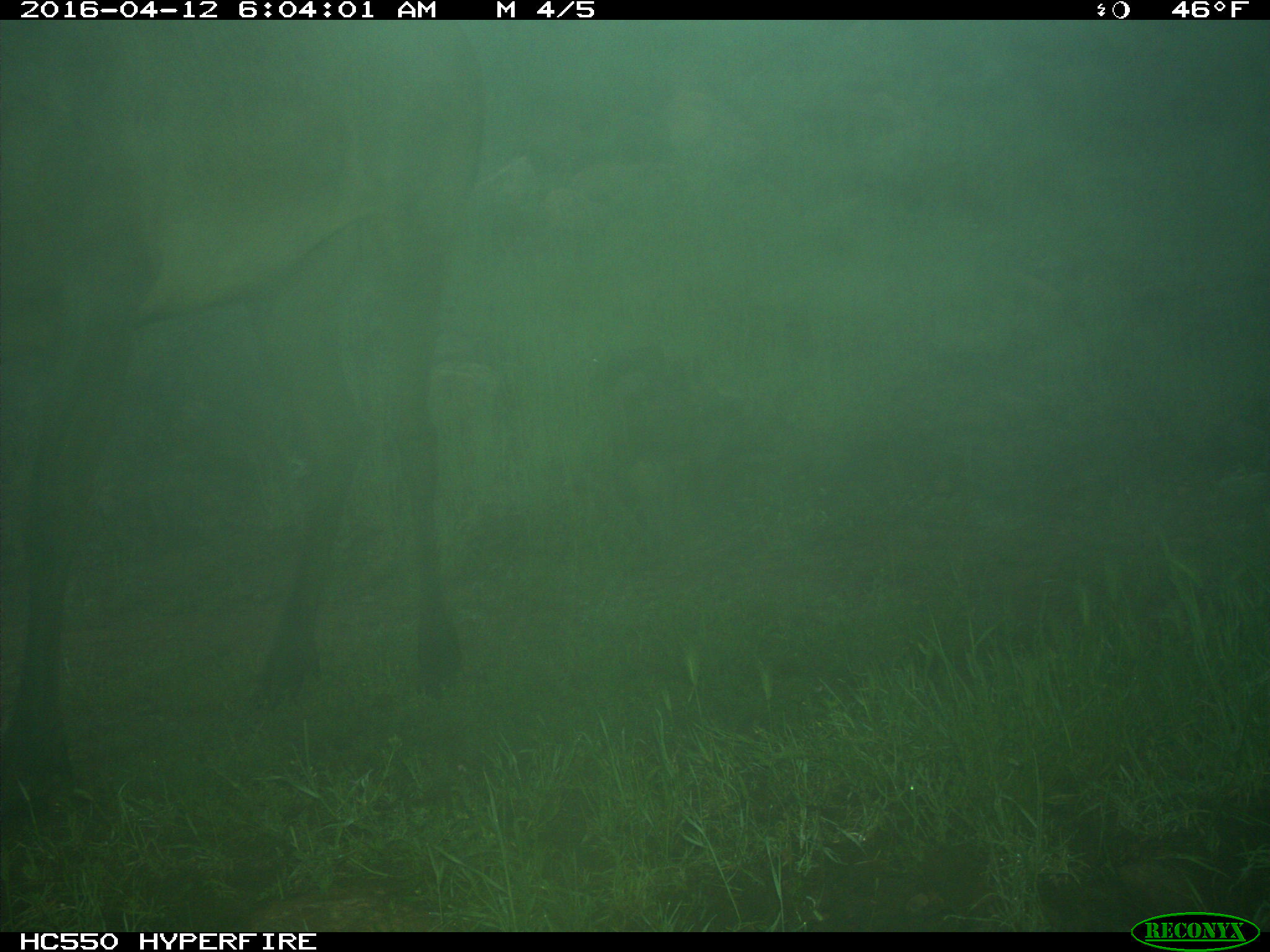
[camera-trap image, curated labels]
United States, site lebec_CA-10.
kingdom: Animalia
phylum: Chordata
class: Mammalia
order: Artiodactyla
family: Cervidae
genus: Cervus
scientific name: Cervus canadensis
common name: elk